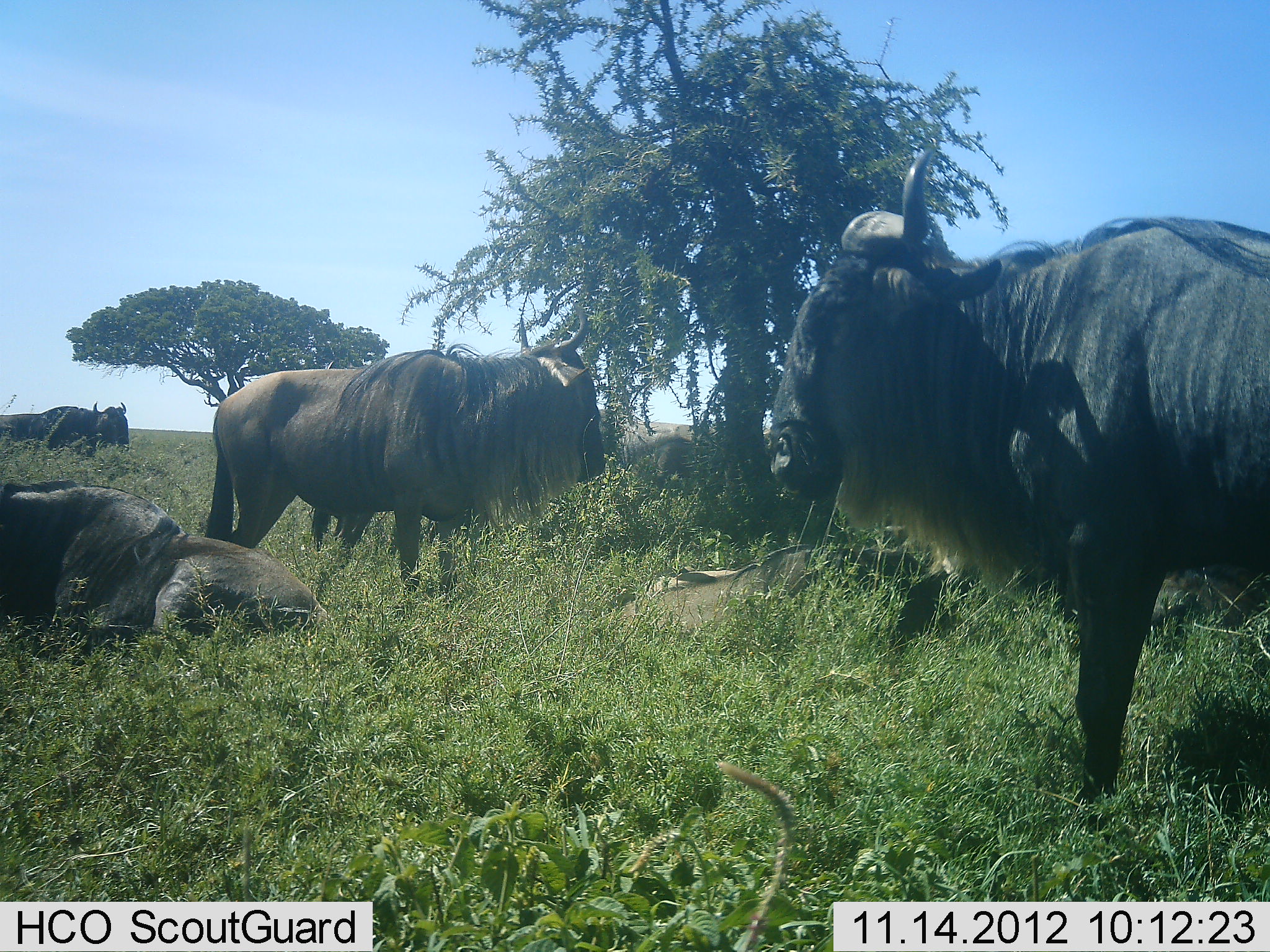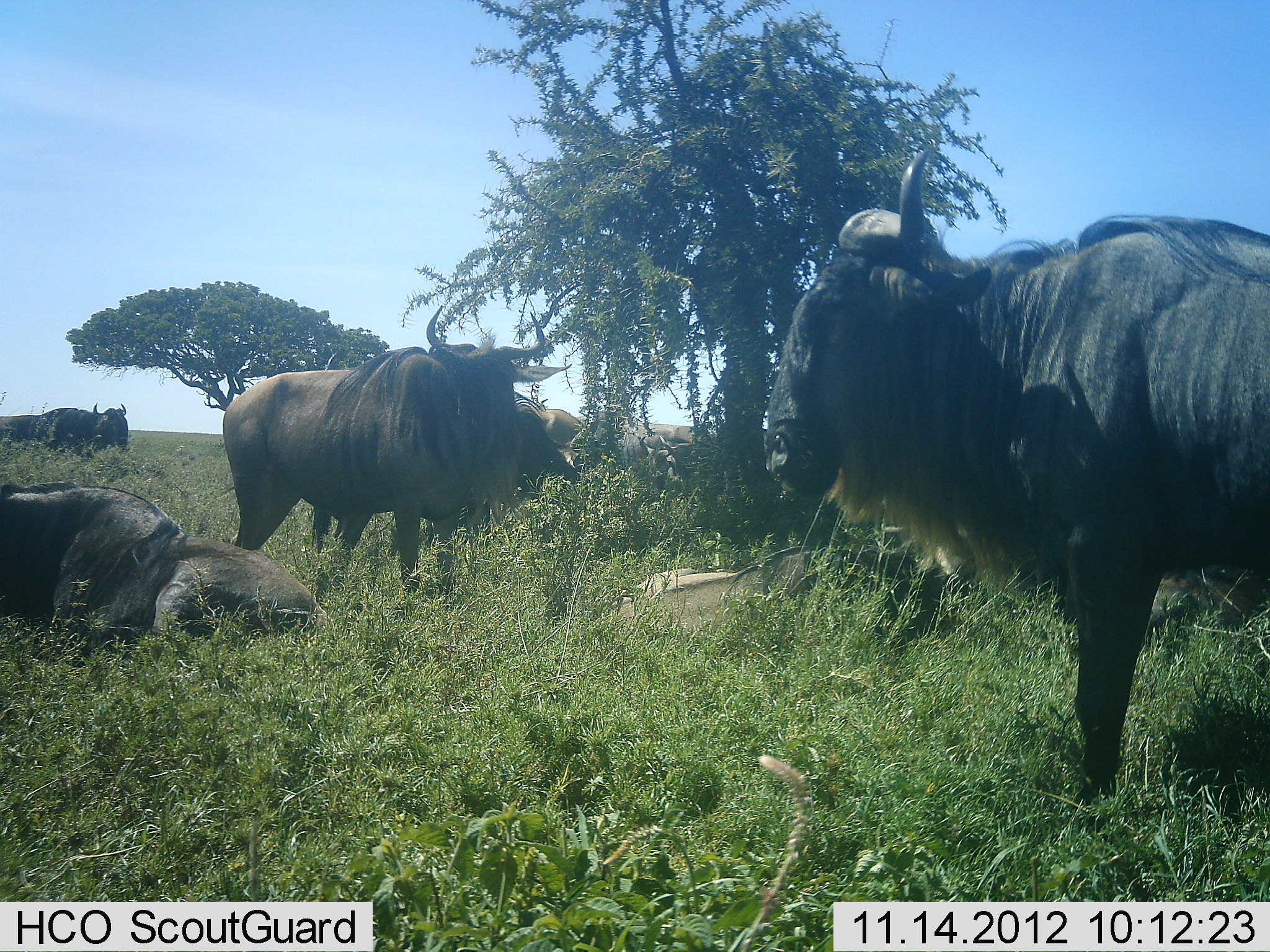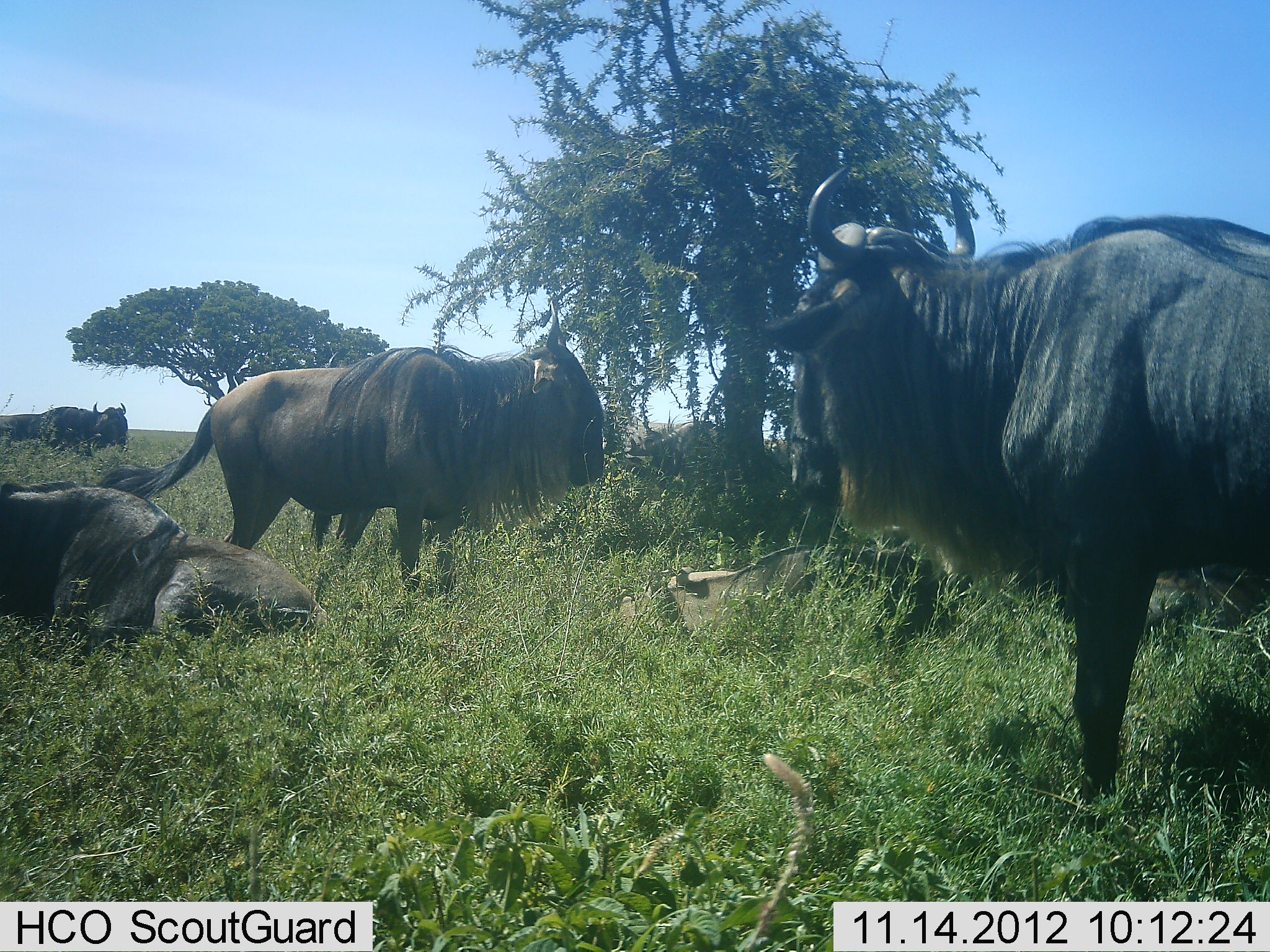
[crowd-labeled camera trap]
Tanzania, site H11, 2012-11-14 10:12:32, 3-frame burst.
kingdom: Animalia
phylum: Chordata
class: Mammalia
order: Artiodactyla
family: Bovidae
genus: Connochaetes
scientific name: Connochaetes taurinus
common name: blue wildebeest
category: wildebeest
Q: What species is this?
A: Wildebeest (blue wildebeest) (Connochaetes taurinus).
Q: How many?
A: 7.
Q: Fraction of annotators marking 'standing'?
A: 100%.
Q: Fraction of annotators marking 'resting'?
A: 100%.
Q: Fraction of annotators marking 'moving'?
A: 0%.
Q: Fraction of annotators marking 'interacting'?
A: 0%.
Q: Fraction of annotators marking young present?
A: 0%.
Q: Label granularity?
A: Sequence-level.